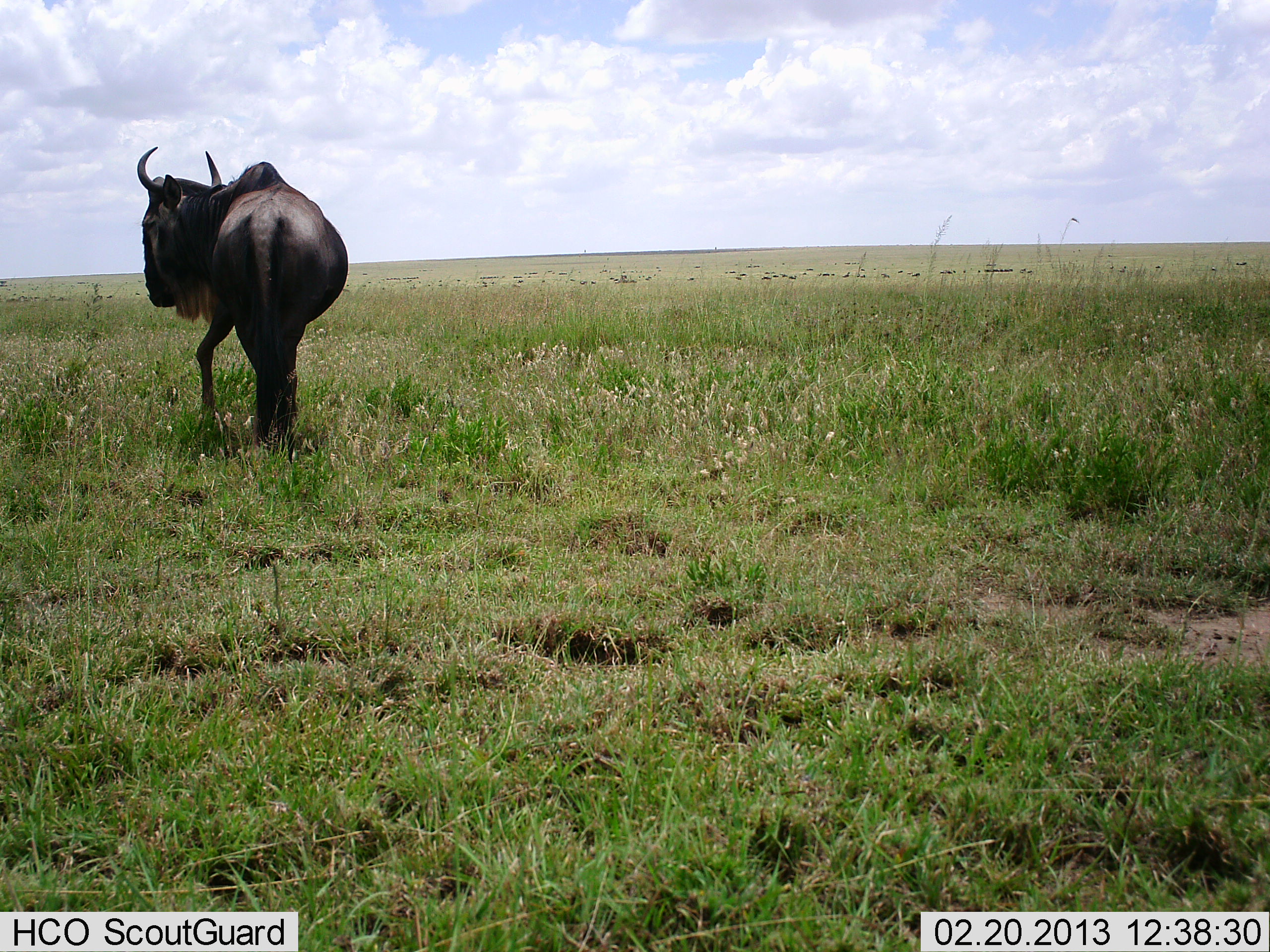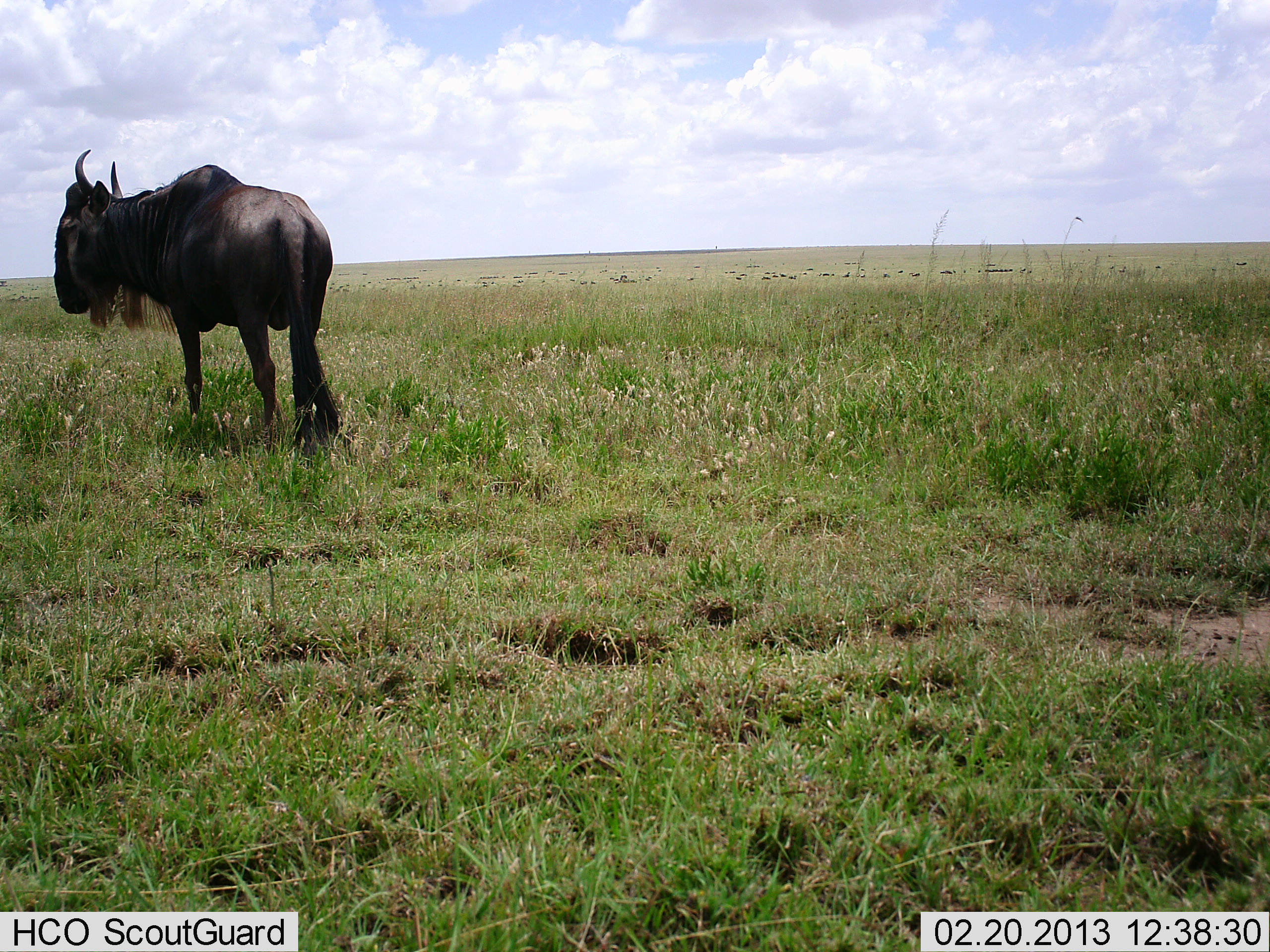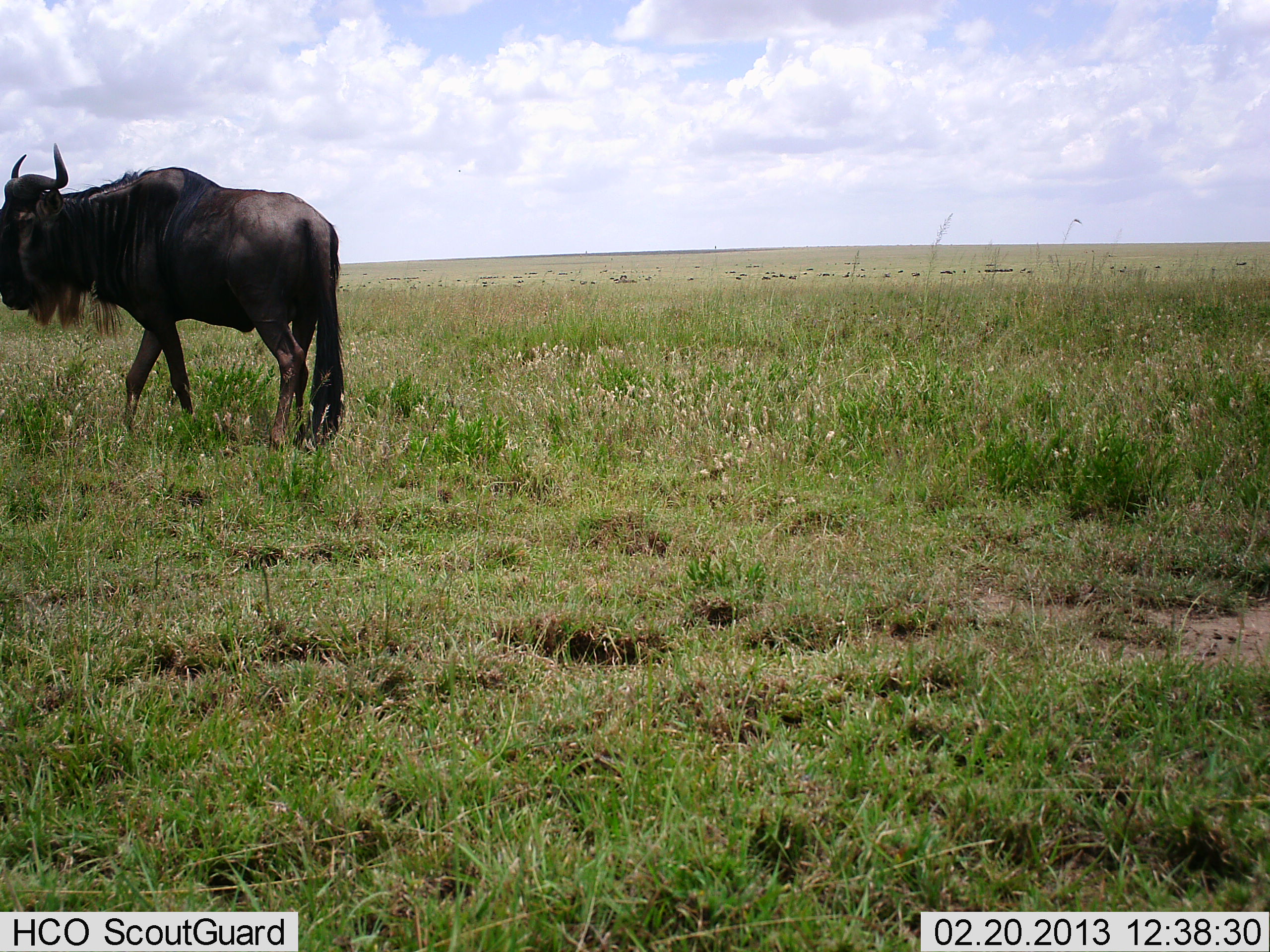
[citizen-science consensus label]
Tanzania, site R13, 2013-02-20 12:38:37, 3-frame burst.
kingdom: Animalia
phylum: Chordata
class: Mammalia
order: Artiodactyla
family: Bovidae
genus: Connochaetes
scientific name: Connochaetes taurinus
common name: blue wildebeest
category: wildebeest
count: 1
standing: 43%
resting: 0%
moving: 64%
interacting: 0%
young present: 0%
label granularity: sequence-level